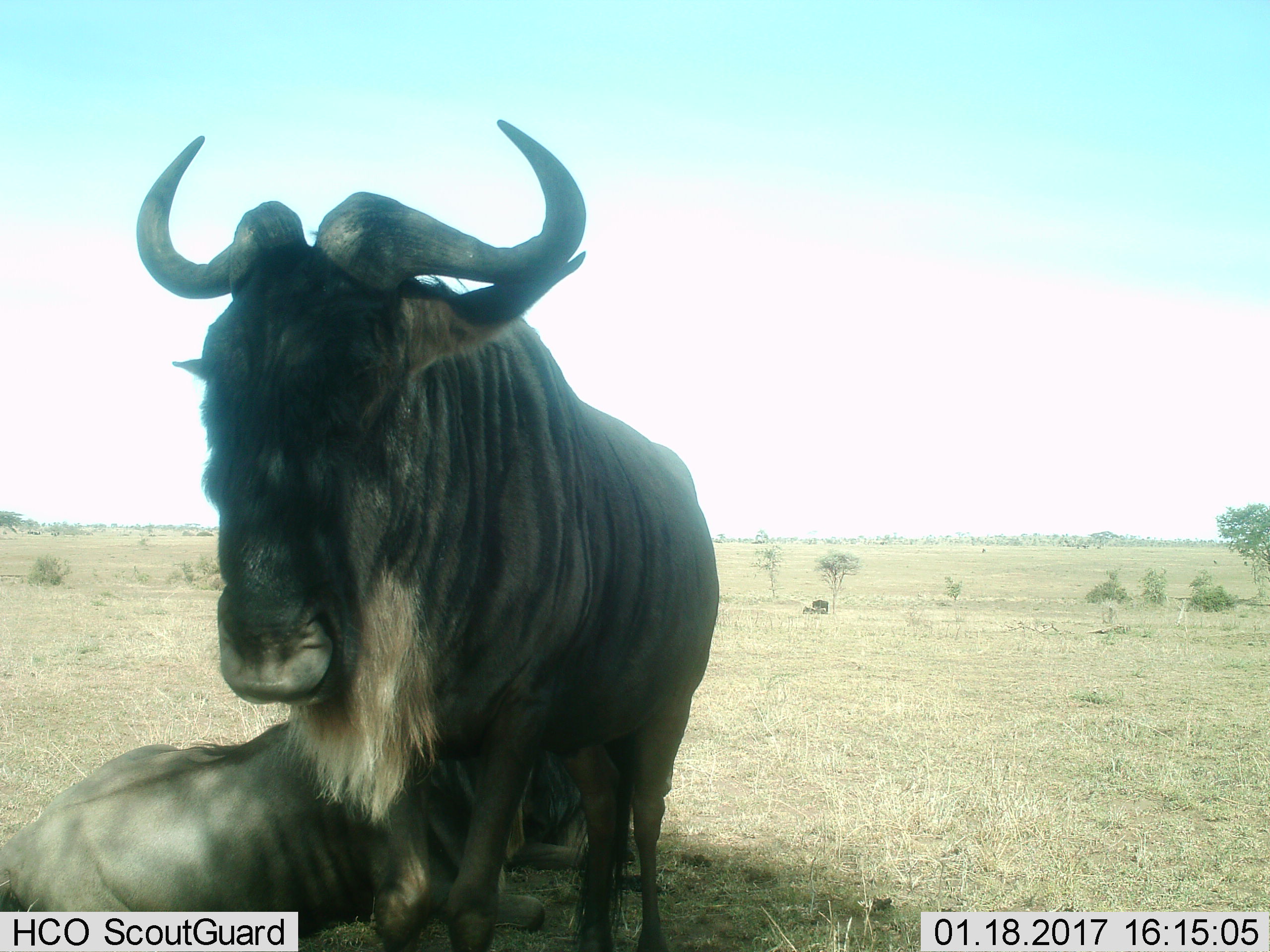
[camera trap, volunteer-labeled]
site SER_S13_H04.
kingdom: Animalia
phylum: Chordata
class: Mammalia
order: Artiodactyla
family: Bovidae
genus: Connochaetes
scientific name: Connochaetes taurinus taurinus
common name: blue wildebeest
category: wildebeestblue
Wildebeestblue (blue wildebeest) (Connochaetes taurinus taurinus), count 2. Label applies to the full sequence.